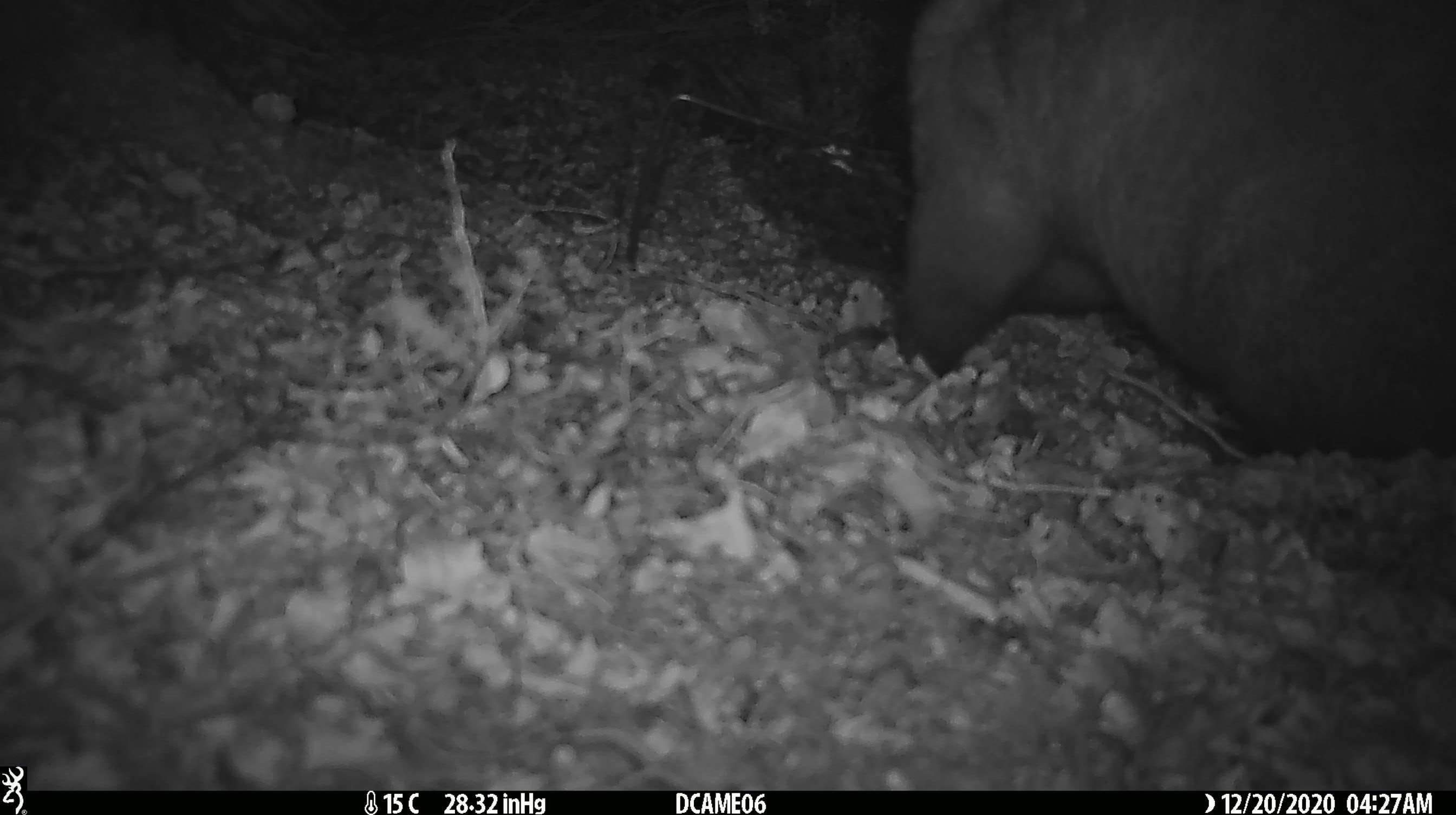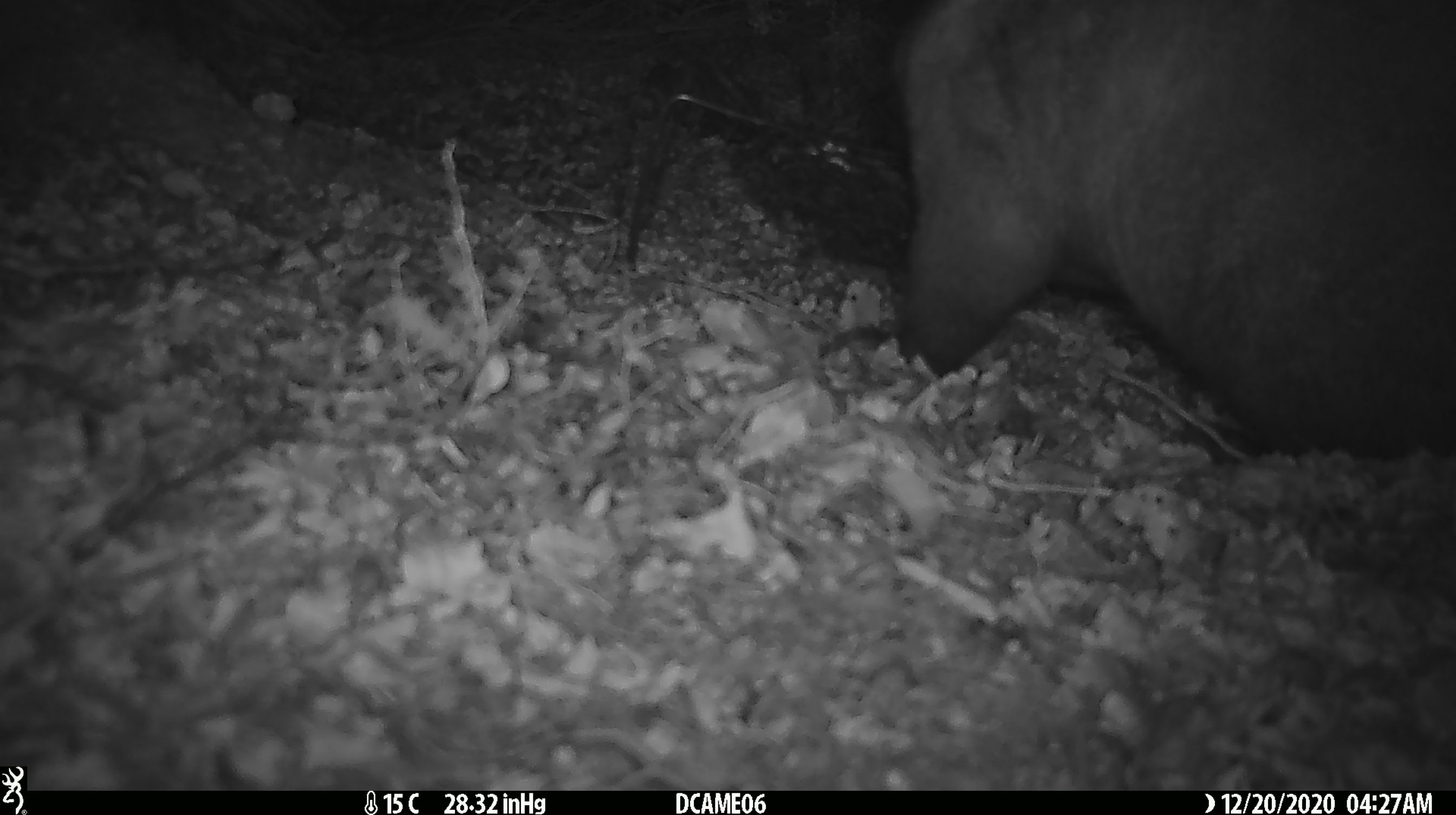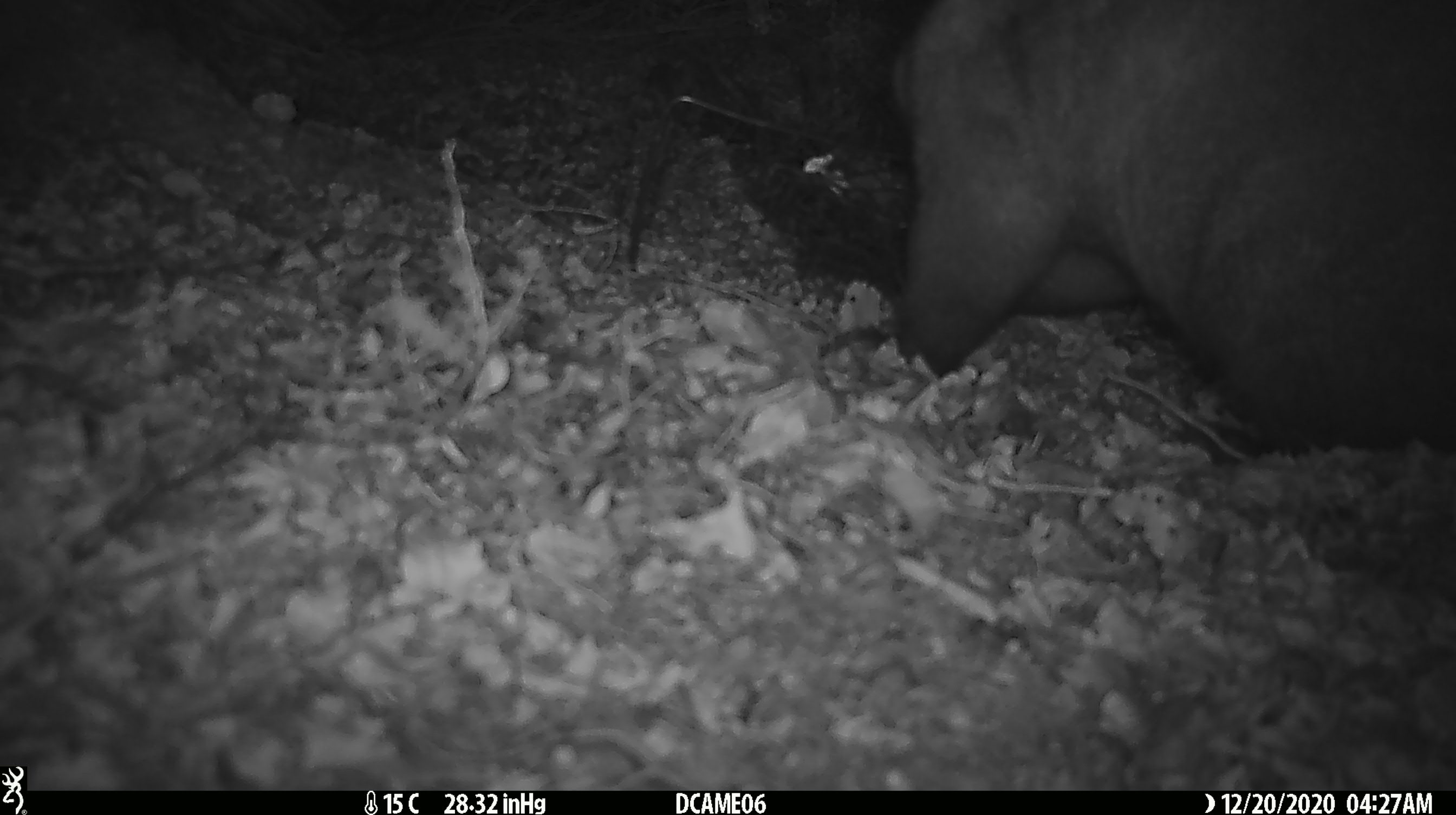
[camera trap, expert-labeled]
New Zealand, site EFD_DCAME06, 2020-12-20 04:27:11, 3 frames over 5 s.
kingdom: Animalia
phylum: Chordata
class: Mammalia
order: Diprotodontia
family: Phalangeridae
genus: Trichosurus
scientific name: Trichosurus vulpecula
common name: common brushtail possum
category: possum